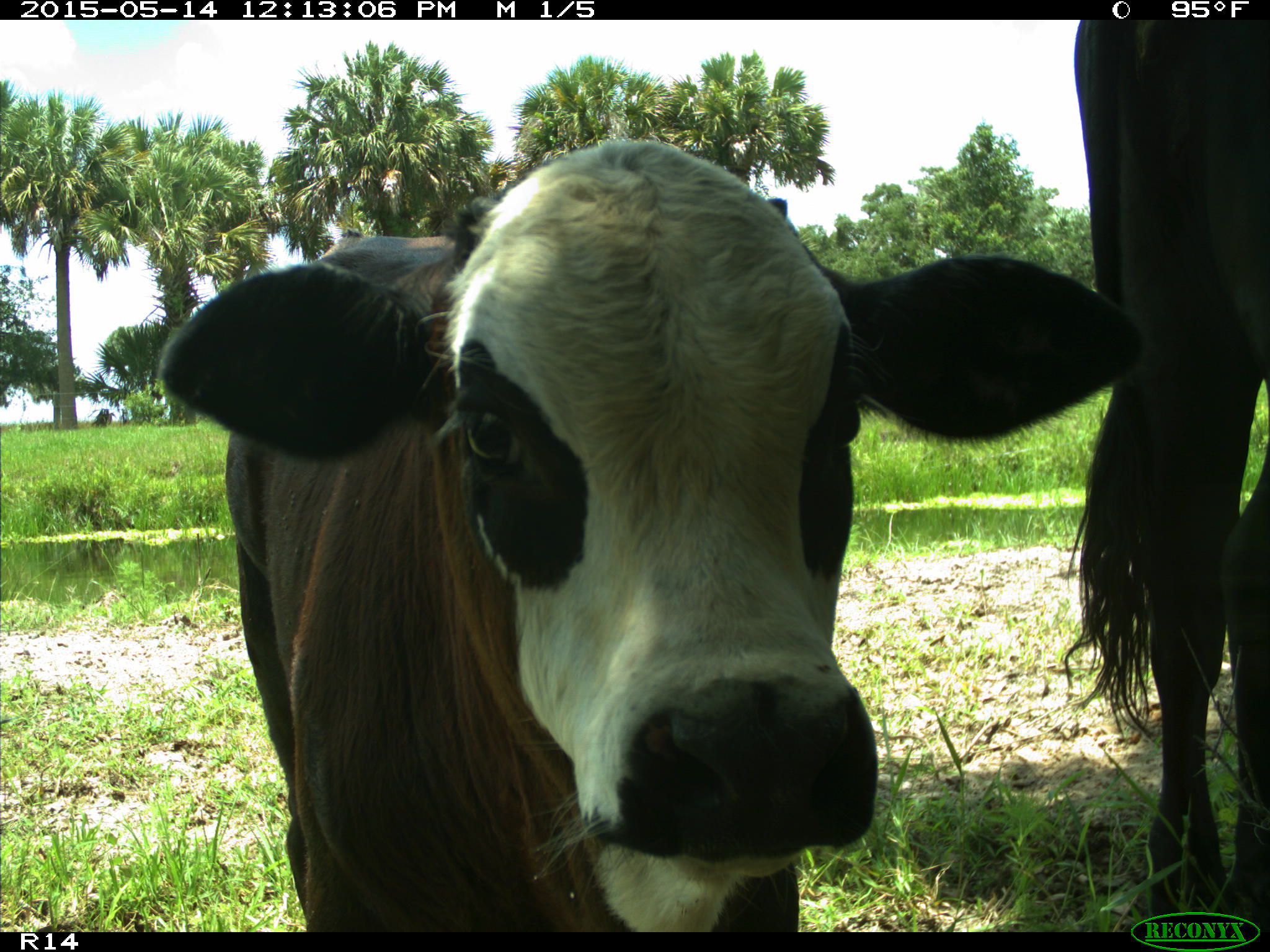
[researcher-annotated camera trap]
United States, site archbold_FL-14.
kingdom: Animalia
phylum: Chordata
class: Mammalia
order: Artiodactyla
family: Bovidae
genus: Bos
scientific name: Bos taurus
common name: domestic cow